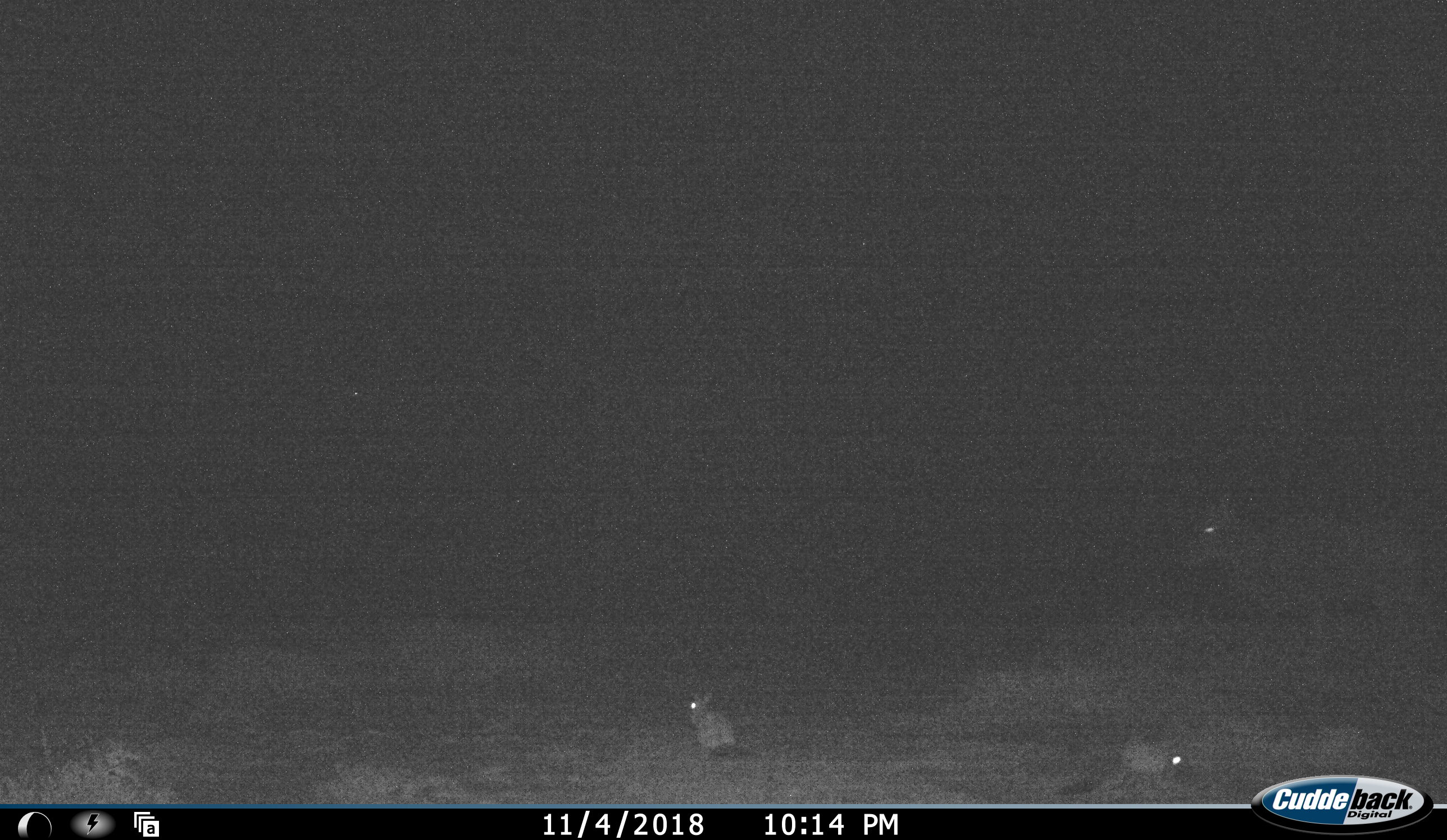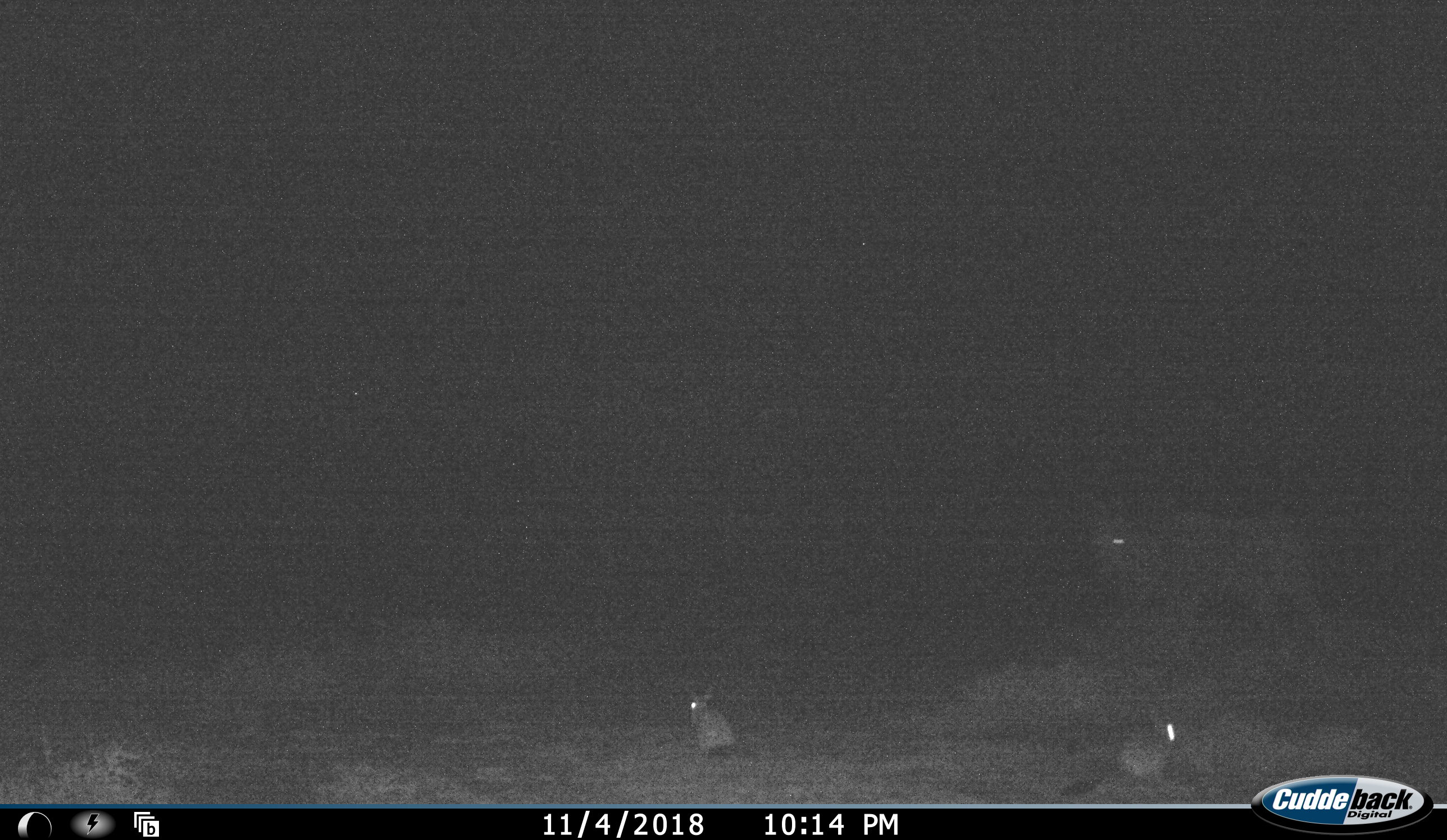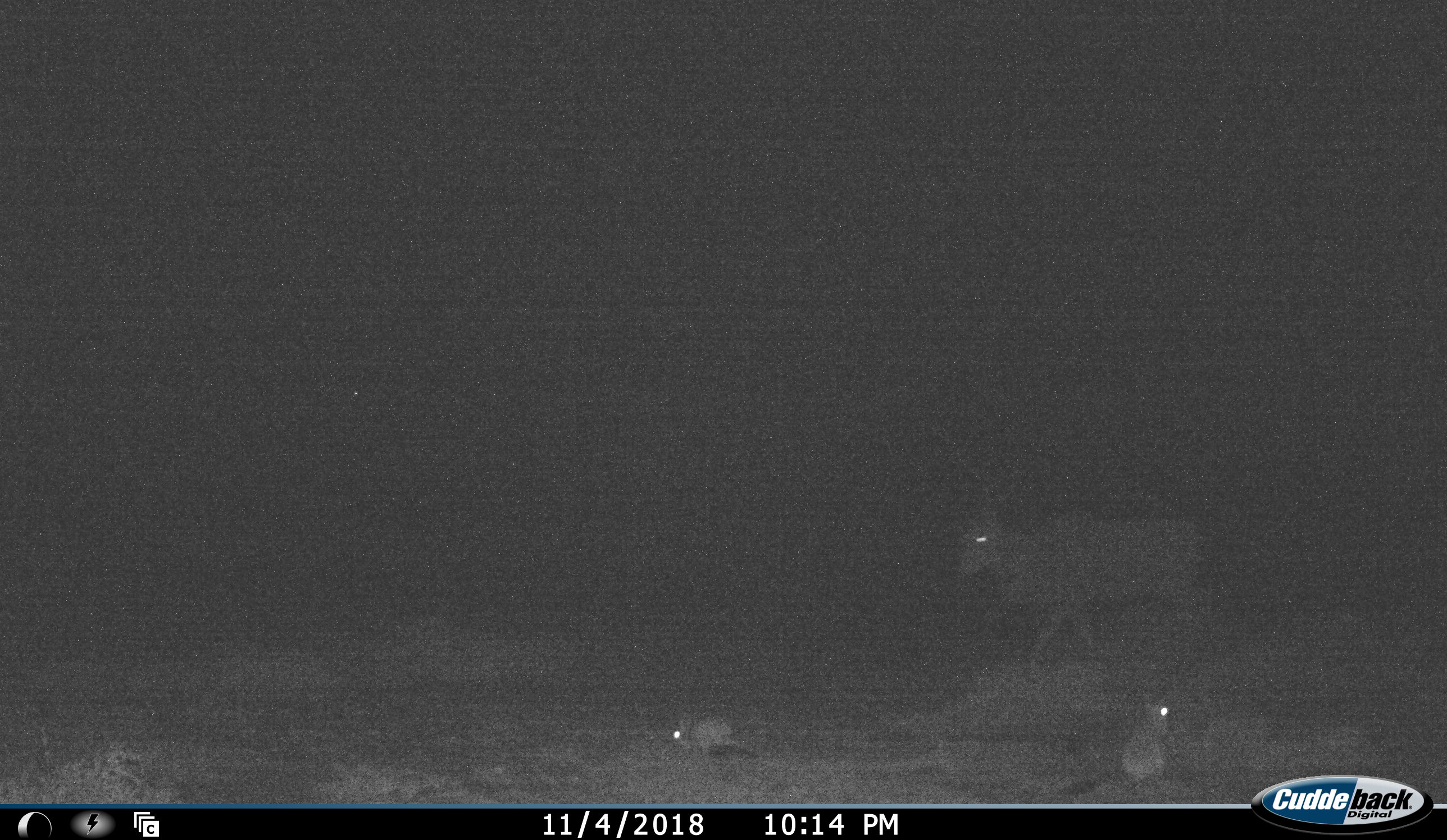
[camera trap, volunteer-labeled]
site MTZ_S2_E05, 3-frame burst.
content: unidentified animal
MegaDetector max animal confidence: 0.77